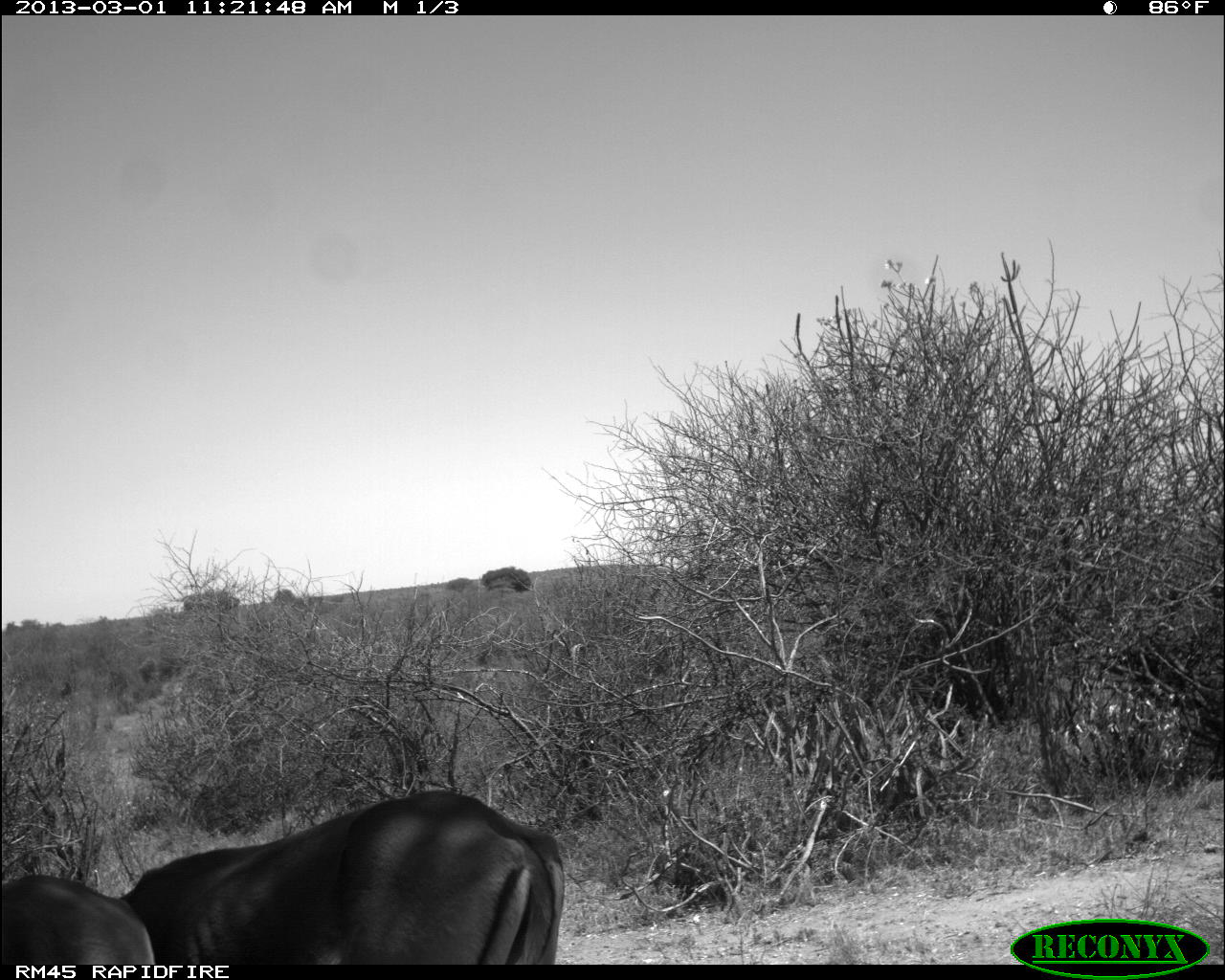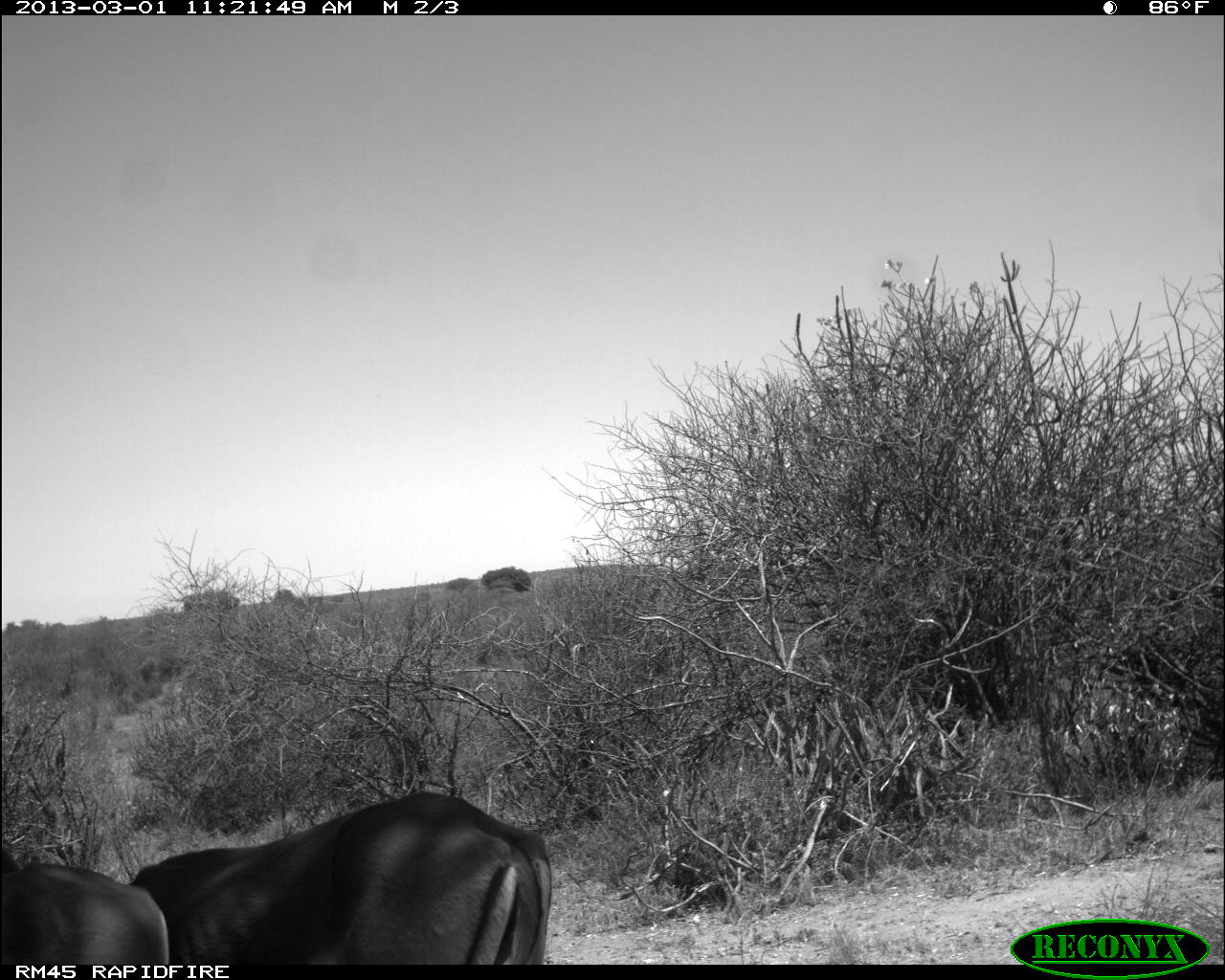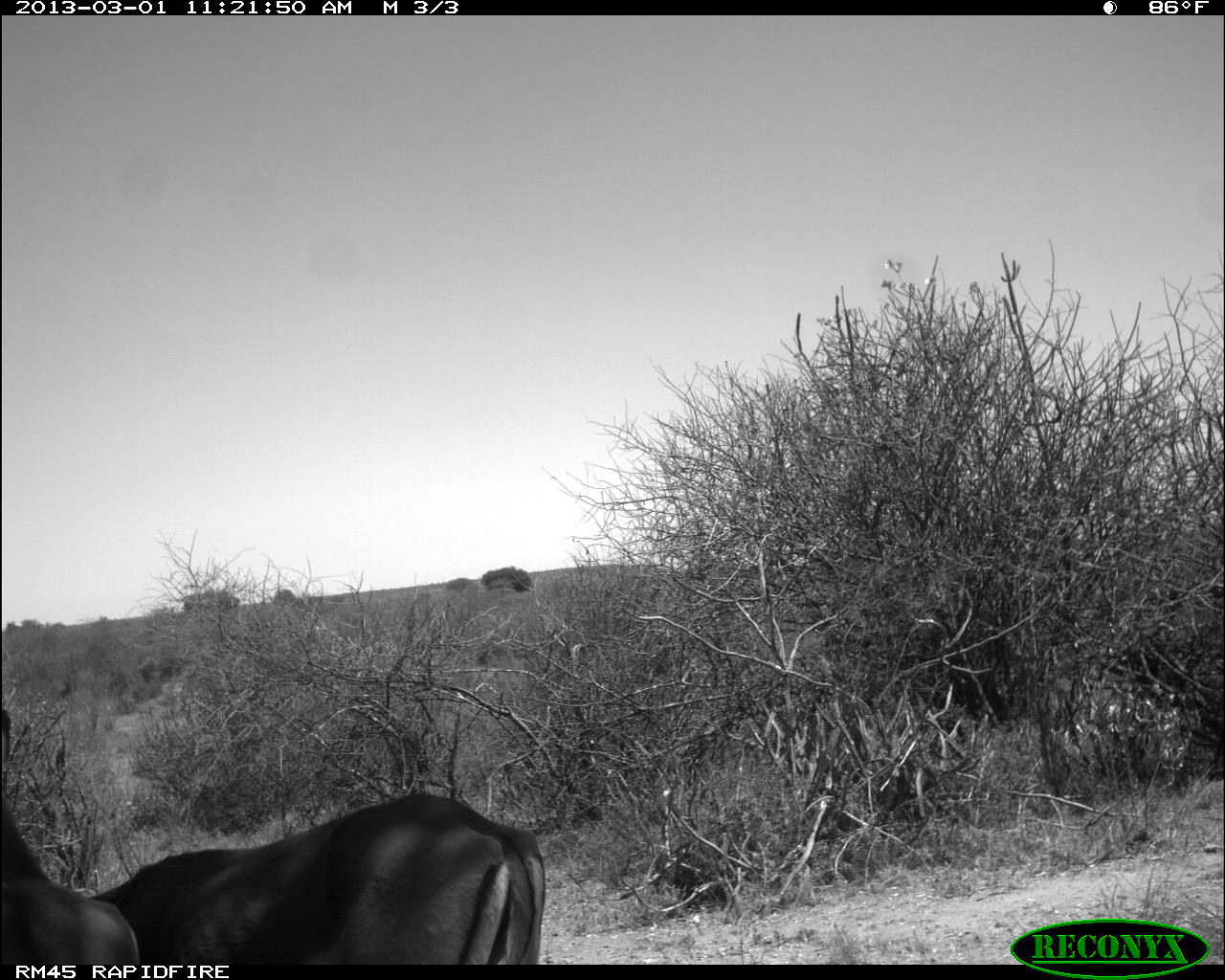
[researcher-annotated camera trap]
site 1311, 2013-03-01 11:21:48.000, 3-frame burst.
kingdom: Animalia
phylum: Chordata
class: Mammalia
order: Artiodactyla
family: Bovidae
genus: Aepyceros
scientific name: Aepyceros melampus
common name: impala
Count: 2.